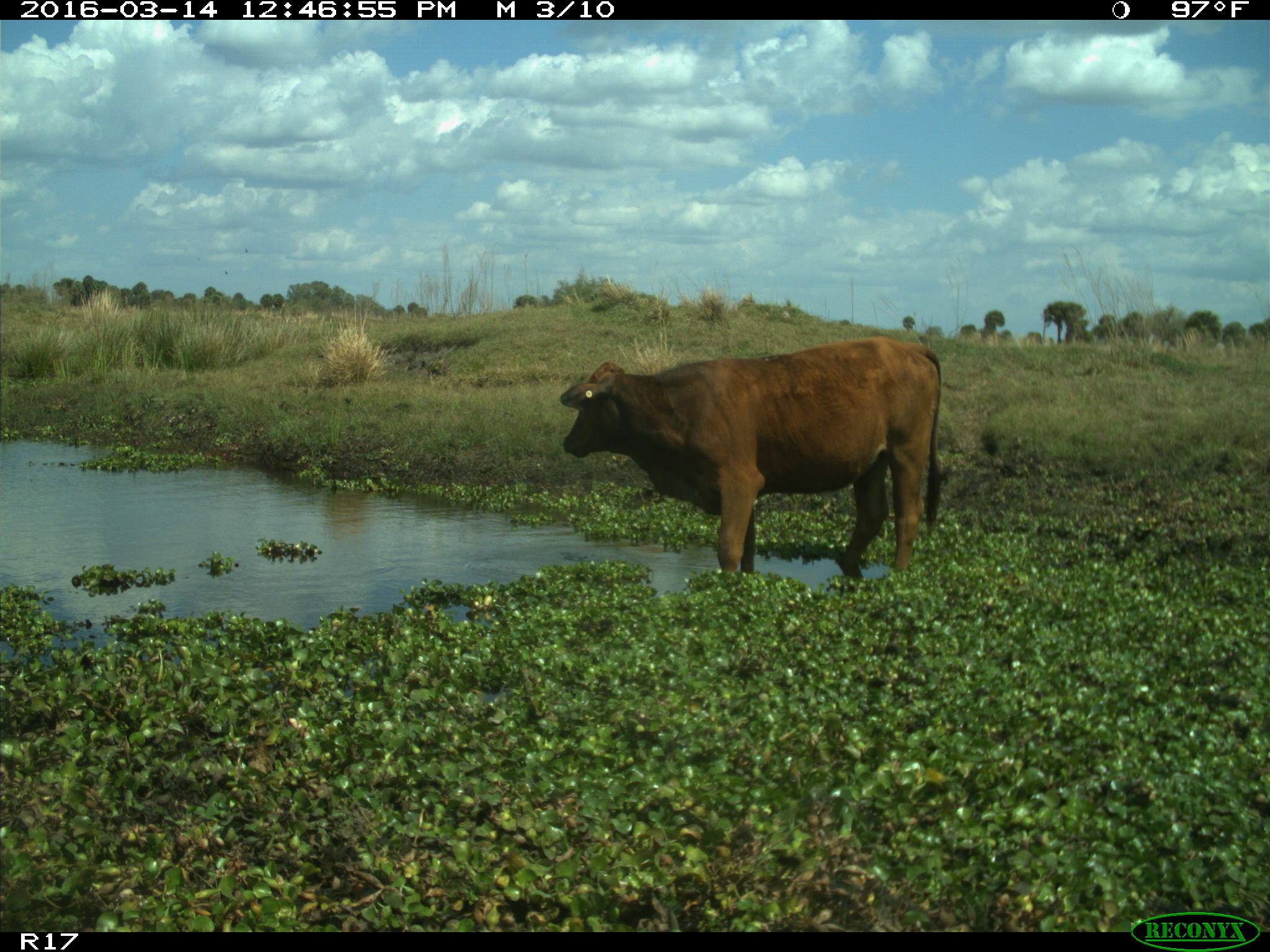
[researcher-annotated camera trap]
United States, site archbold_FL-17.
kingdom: Animalia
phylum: Chordata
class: Mammalia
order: Artiodactyla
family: Bovidae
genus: Bos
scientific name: Bos taurus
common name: domestic cow